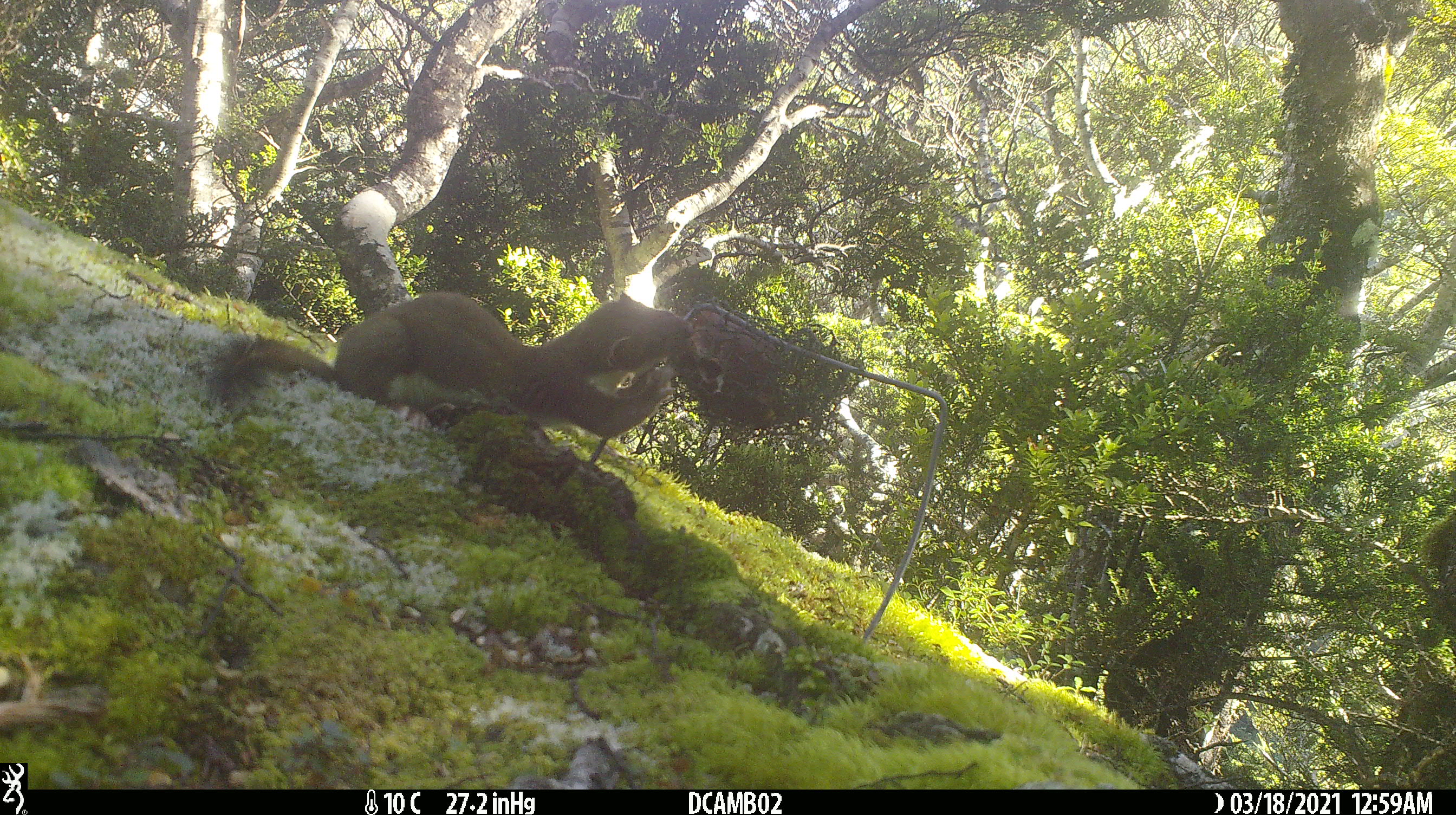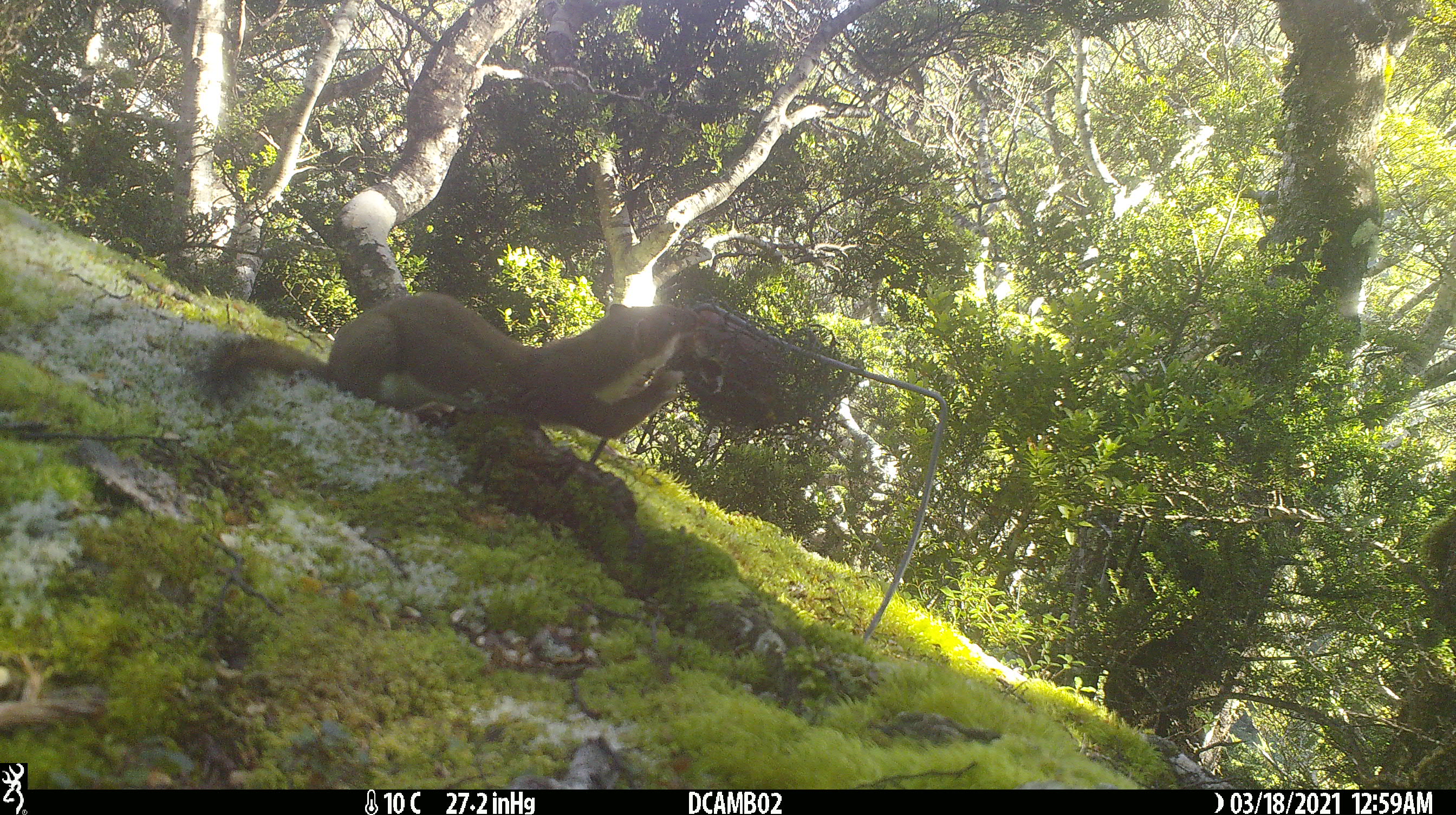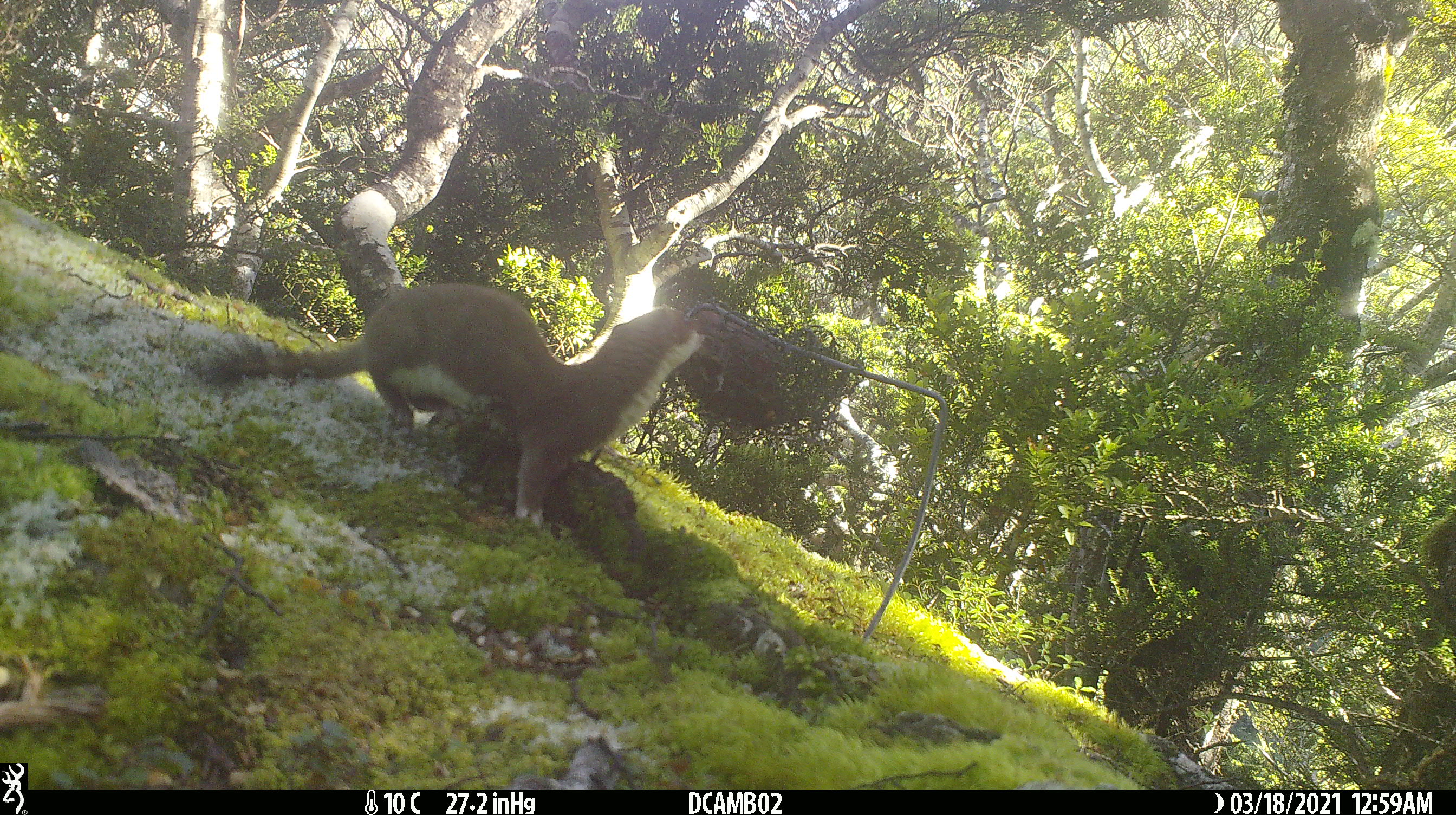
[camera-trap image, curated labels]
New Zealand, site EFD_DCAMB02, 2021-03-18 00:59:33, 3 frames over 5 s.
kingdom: Animalia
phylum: Chordata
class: Mammalia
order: Carnivora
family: Mustelidae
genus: Mustela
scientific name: Mustela erminea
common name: stoat